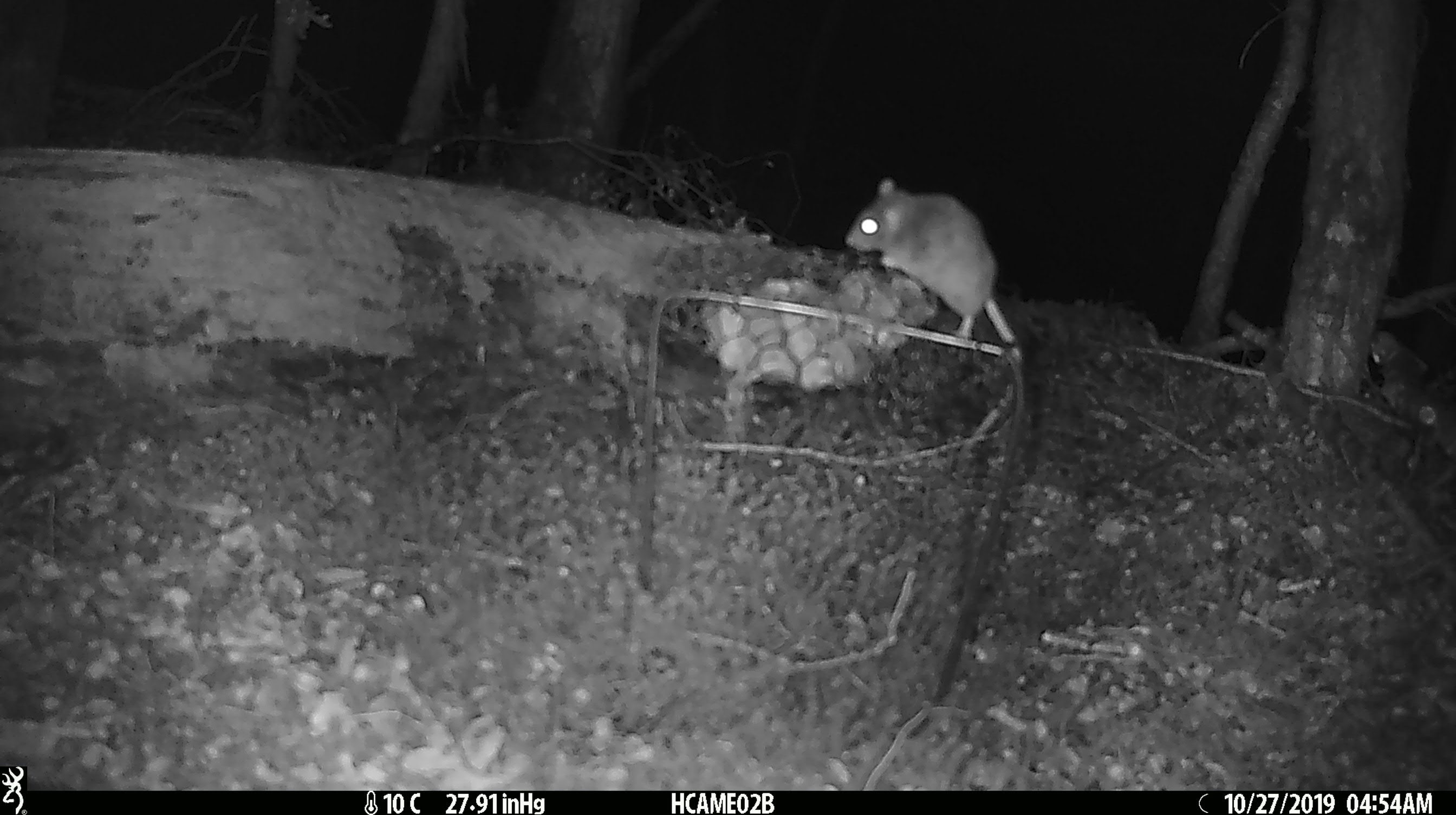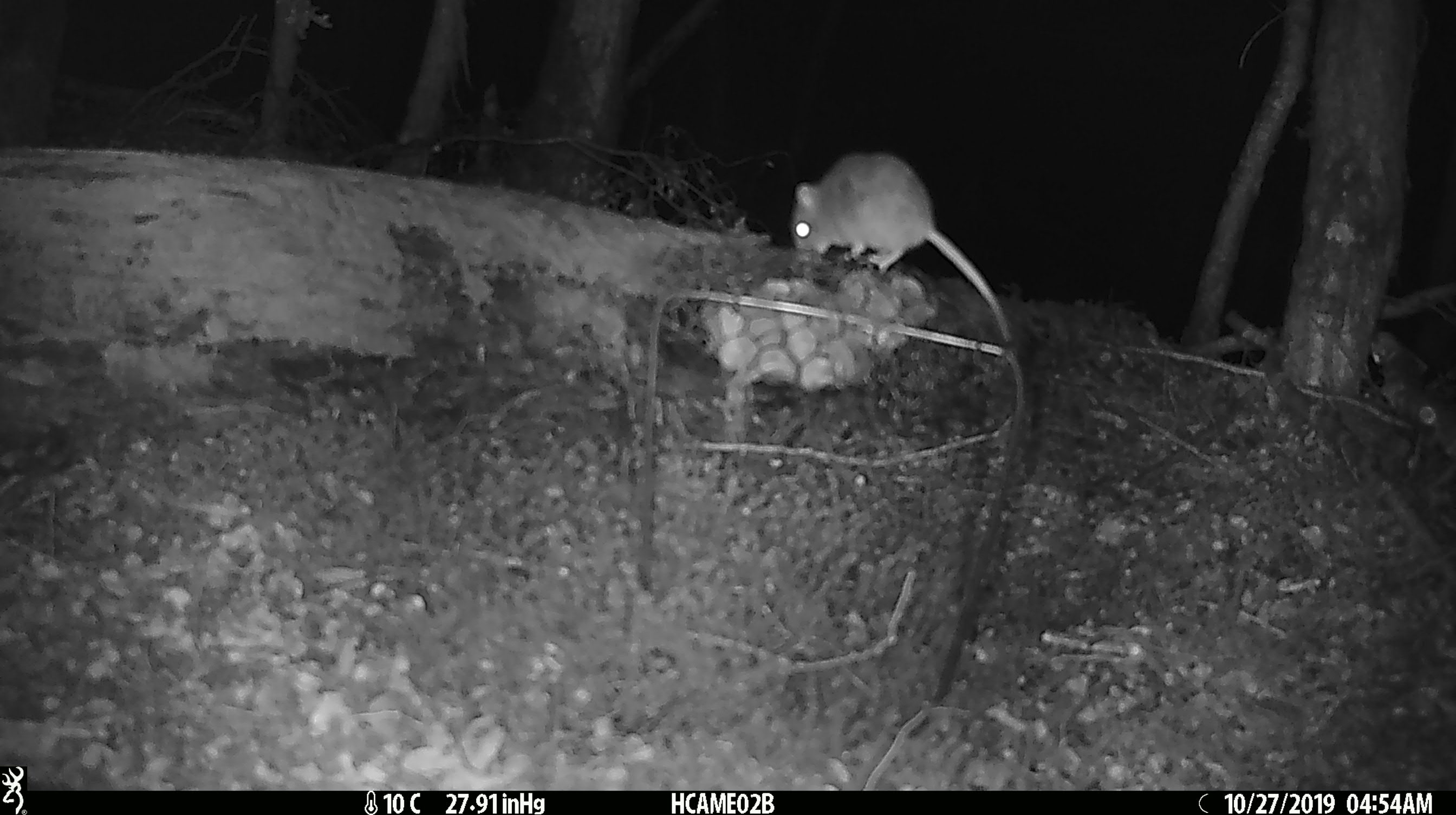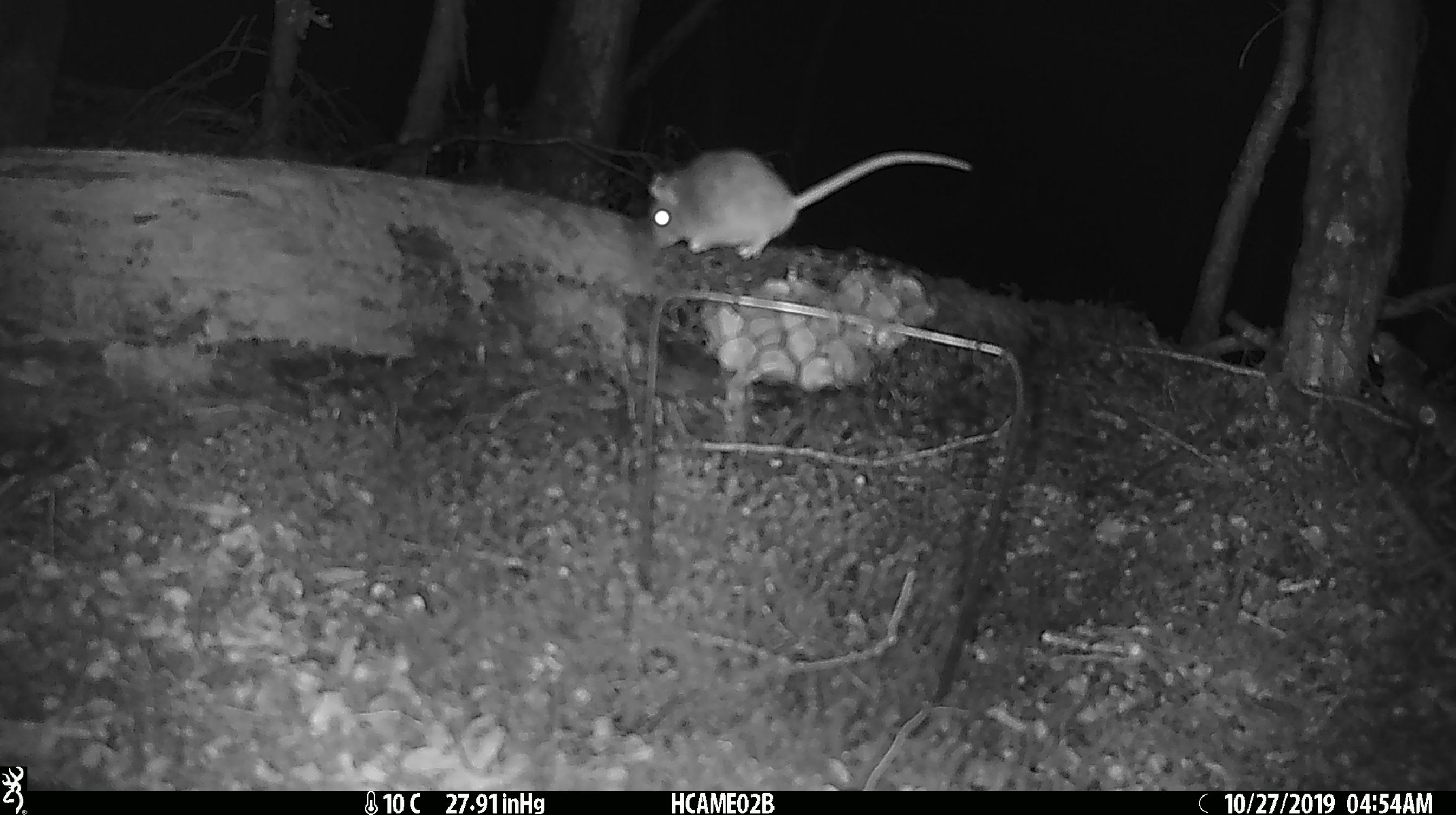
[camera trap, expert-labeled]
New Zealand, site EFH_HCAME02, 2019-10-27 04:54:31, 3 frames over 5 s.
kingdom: Animalia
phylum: Chordata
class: Mammalia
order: Rodentia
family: Muridae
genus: Mus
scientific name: Mus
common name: mouse